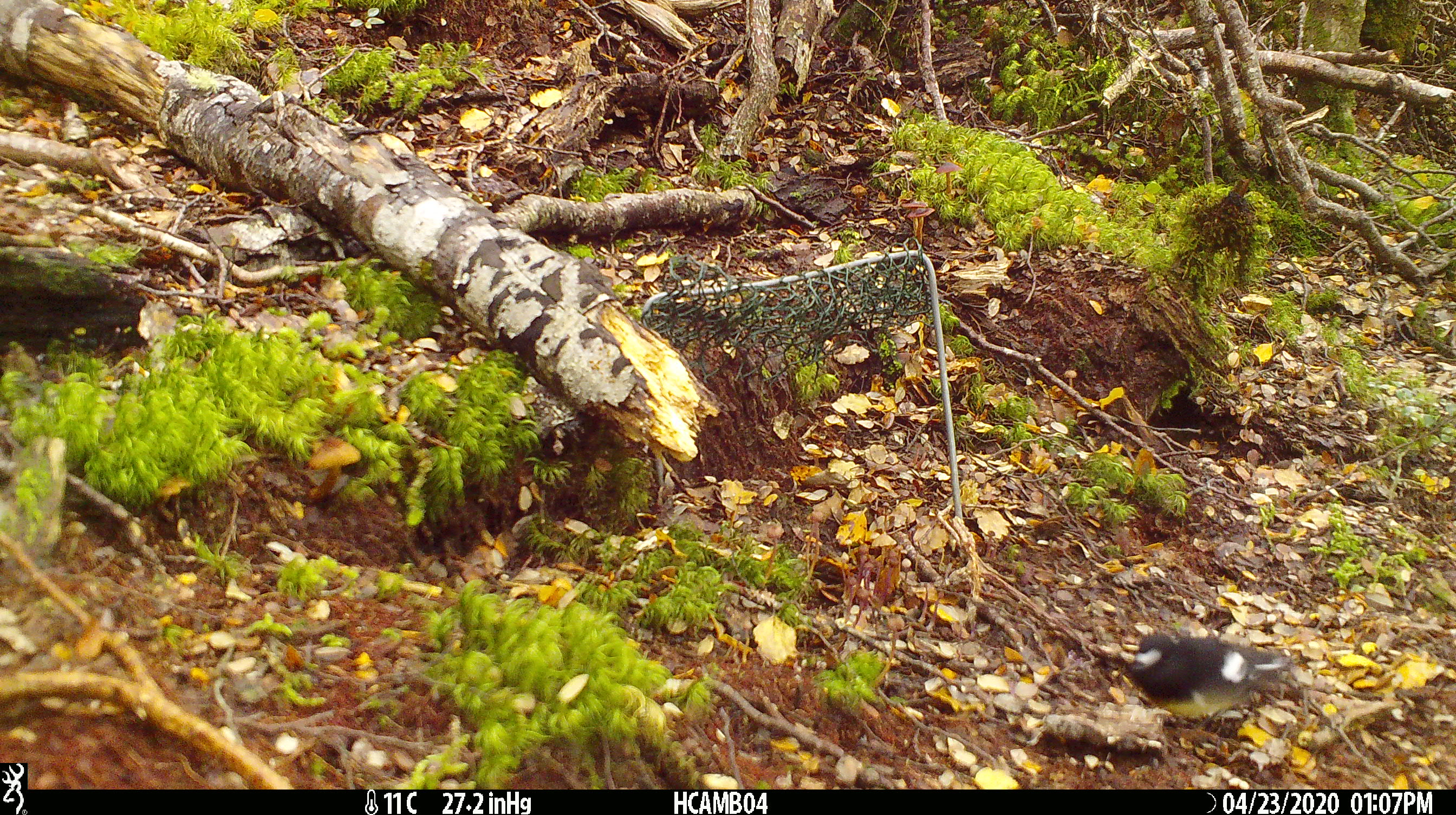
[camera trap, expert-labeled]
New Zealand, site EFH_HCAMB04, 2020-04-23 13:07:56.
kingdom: Animalia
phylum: Chordata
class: Aves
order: Passeriformes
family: Petroicidae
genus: Petroica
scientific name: Petroica macrocephala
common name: tomtit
Tomtit (Petroica macrocephala).